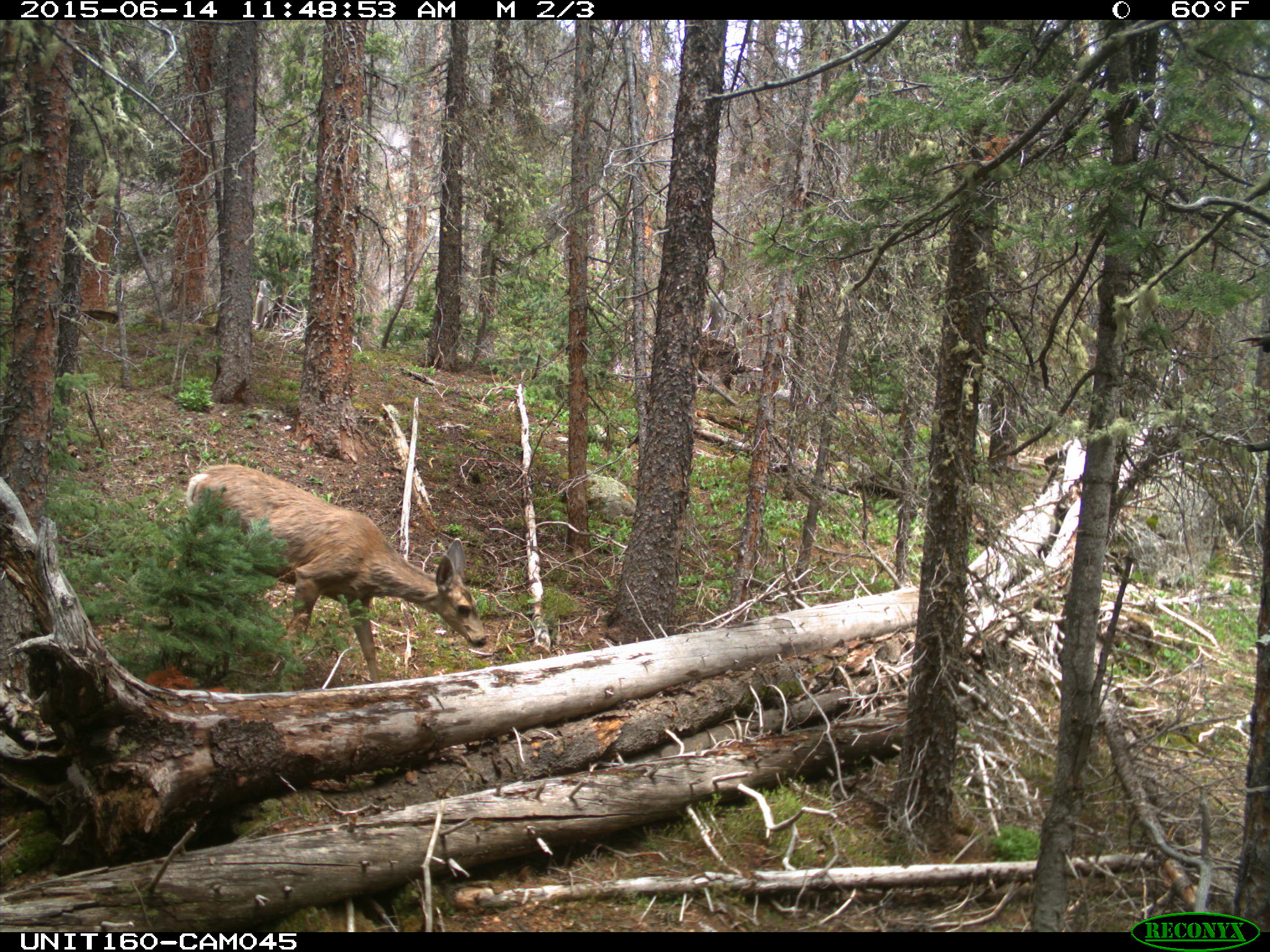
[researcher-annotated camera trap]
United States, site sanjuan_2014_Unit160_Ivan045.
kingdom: Animalia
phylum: Chordata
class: Mammalia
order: Artiodactyla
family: Cervidae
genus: Odocoileus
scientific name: Odocoileus hemionus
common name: mule deer